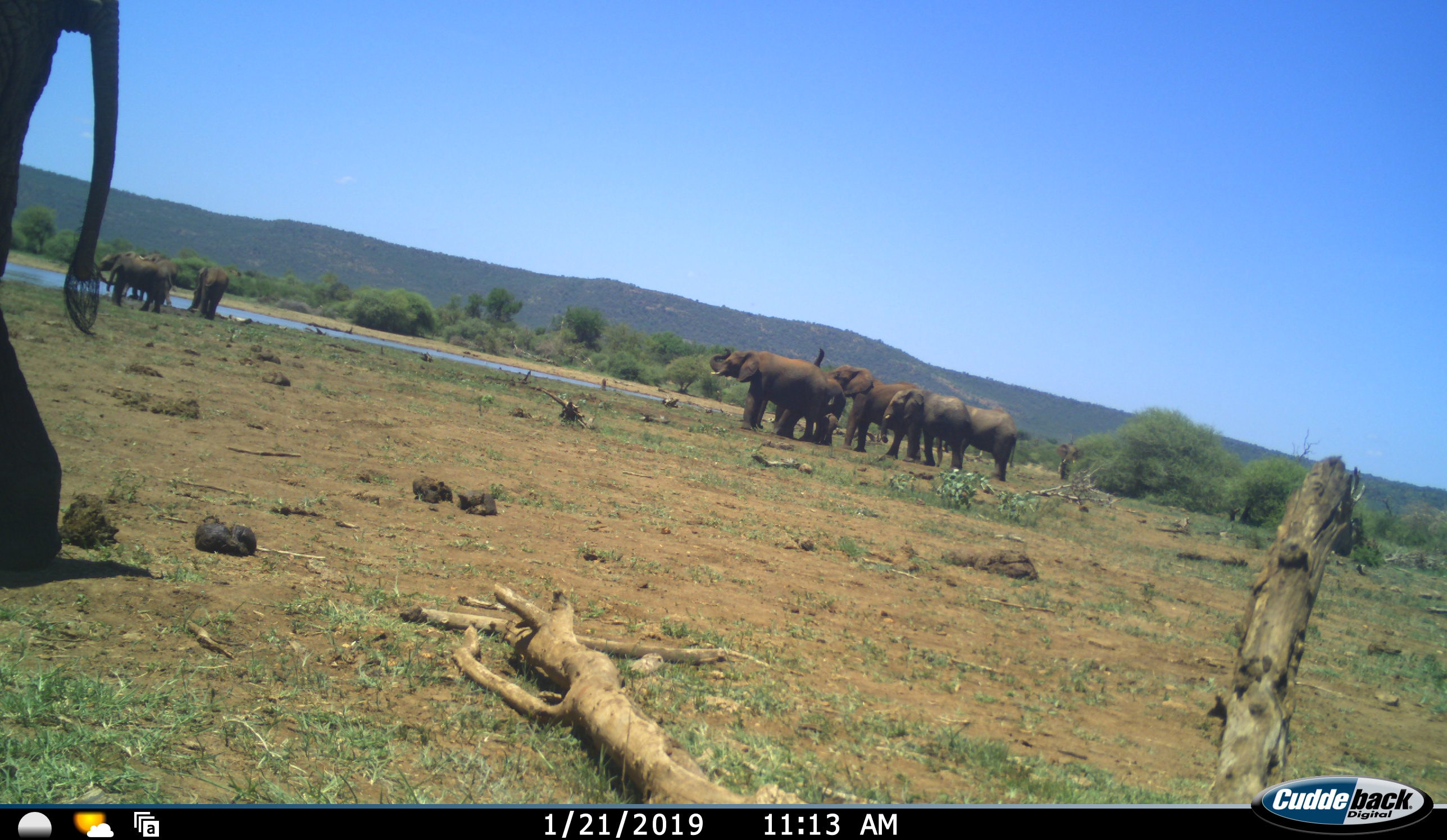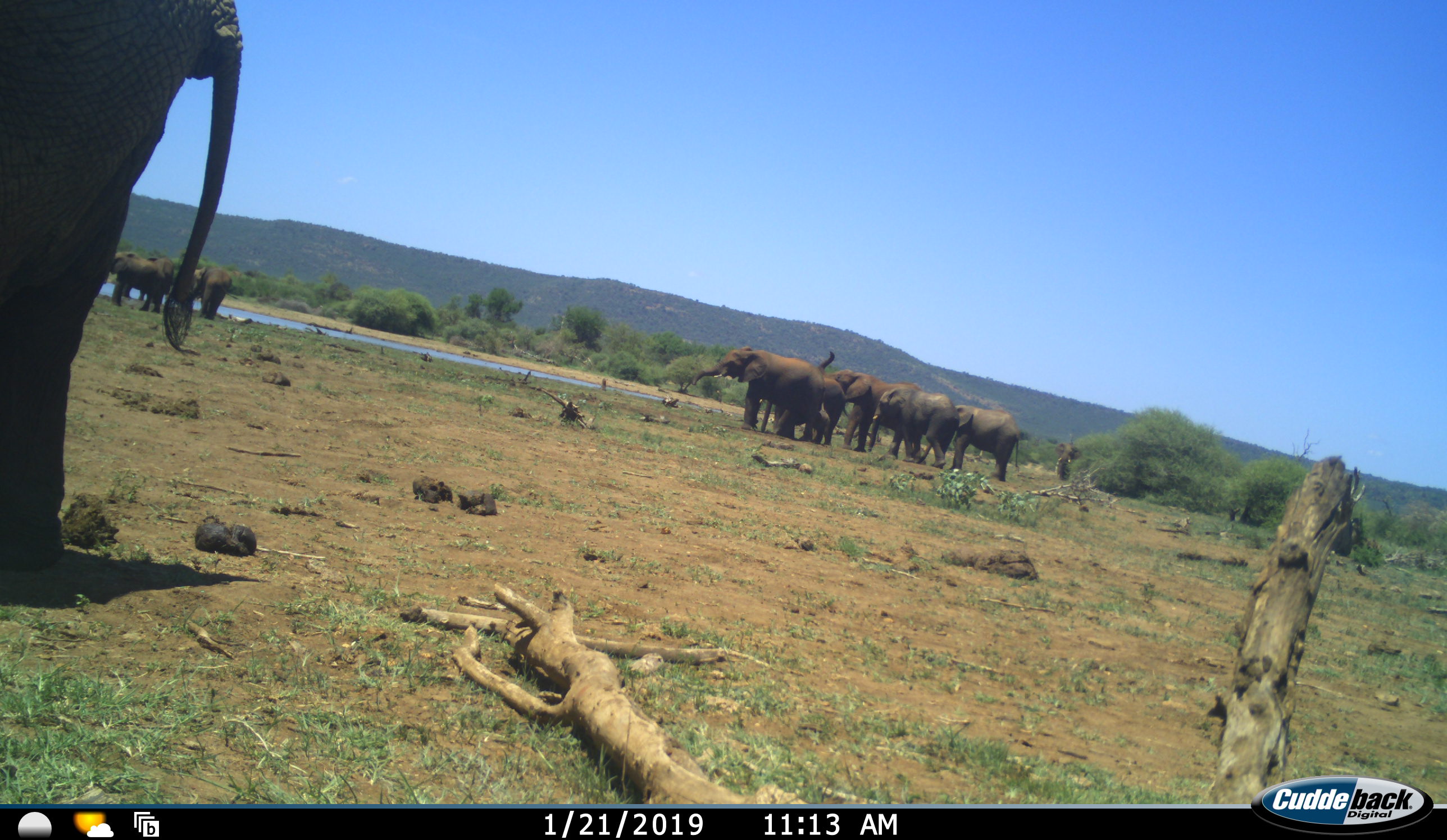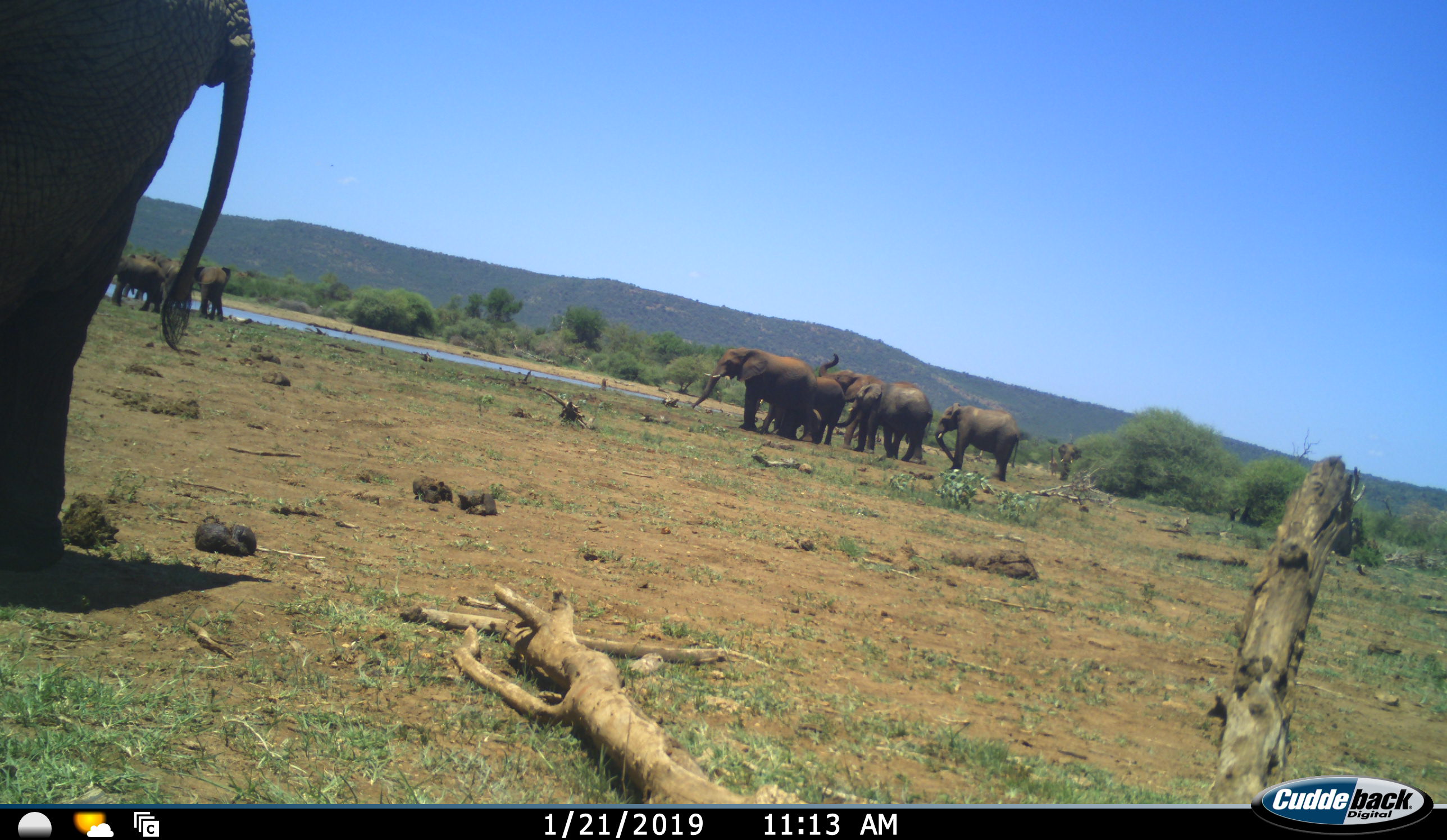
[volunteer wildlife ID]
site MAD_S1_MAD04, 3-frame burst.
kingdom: Animalia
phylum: Chordata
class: Mammalia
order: Proboscidea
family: Elephantidae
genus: Loxodonta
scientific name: Loxodonta africana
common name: african bush elephant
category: elephant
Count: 11-50.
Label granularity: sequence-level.